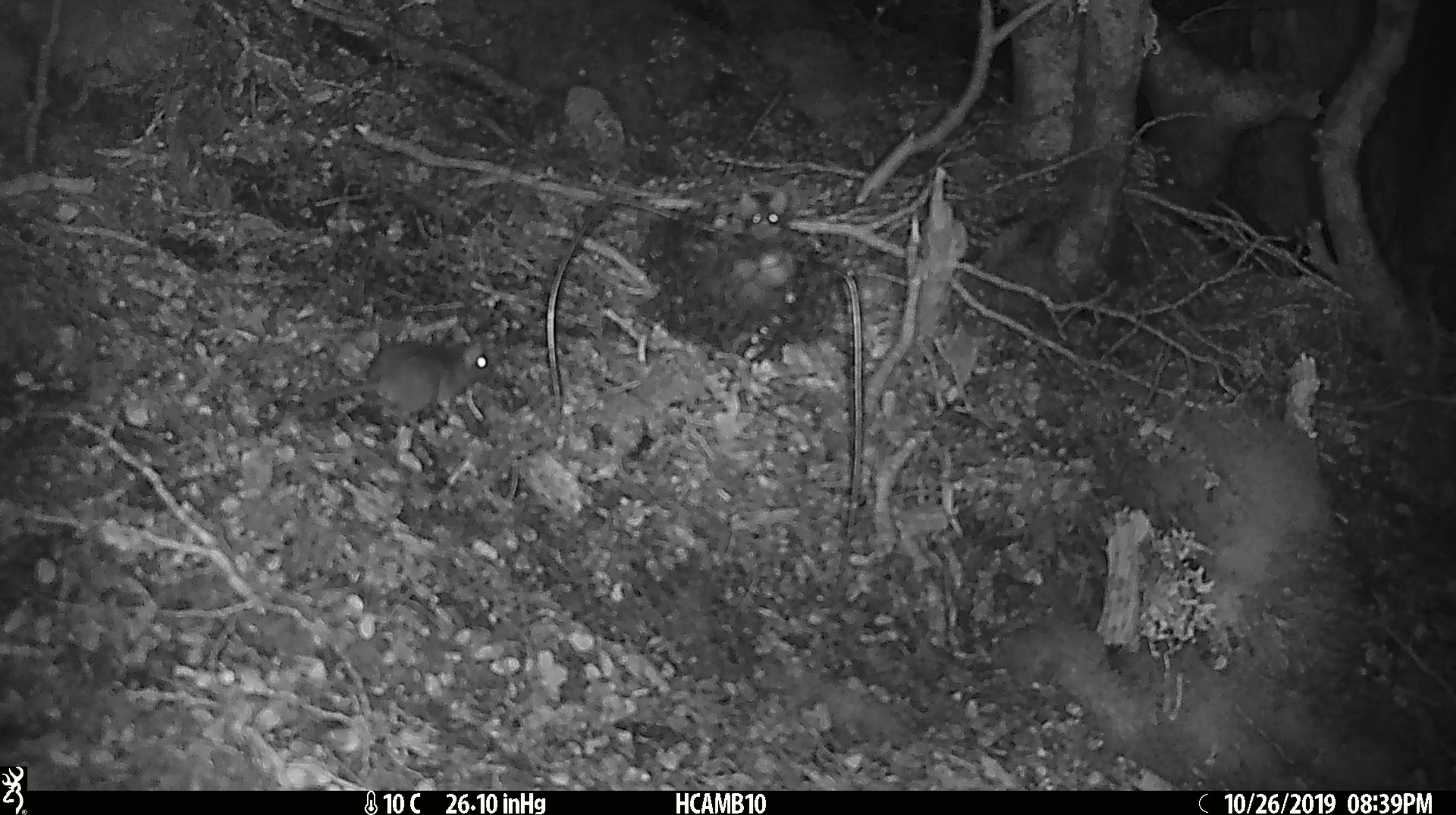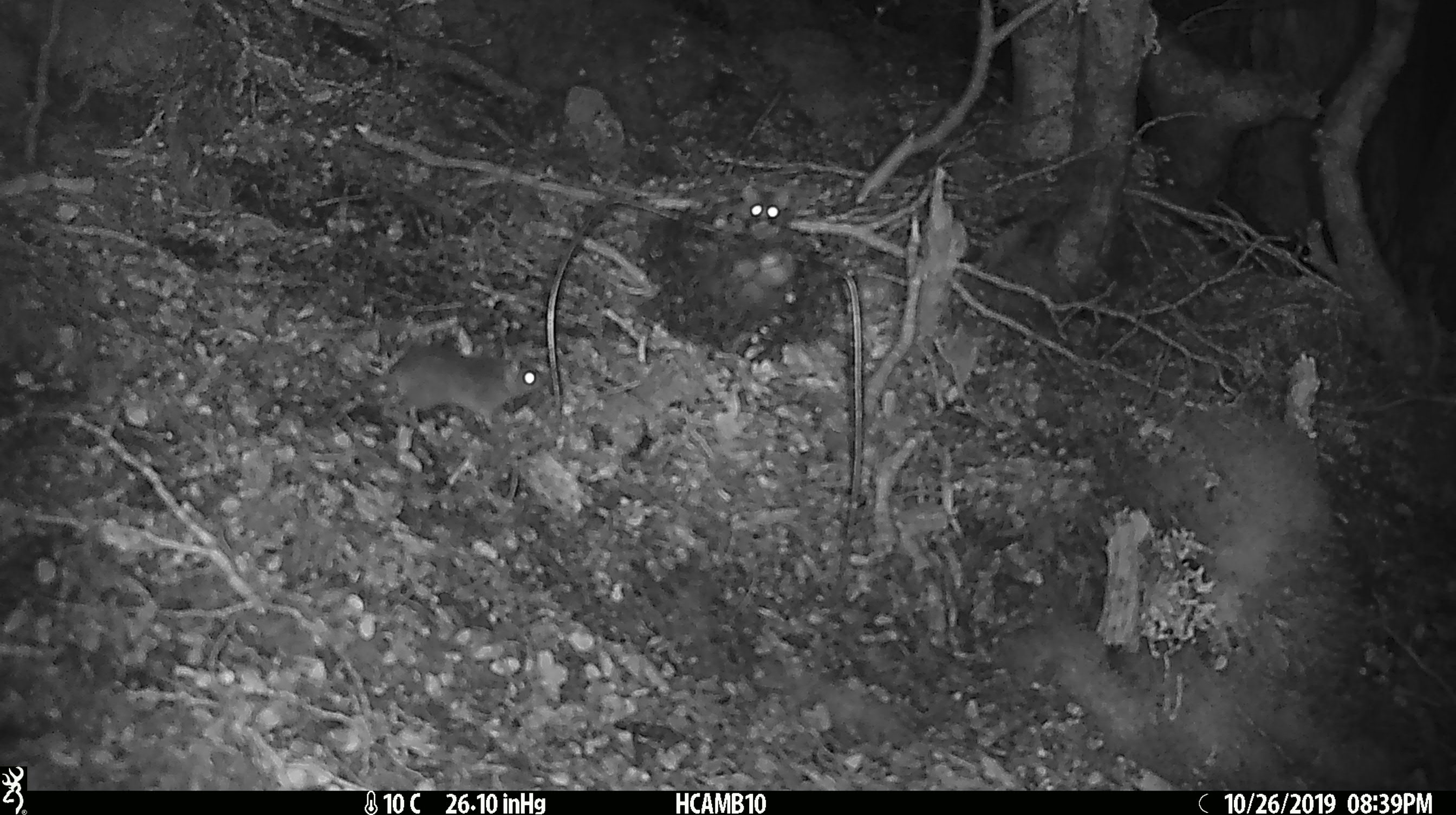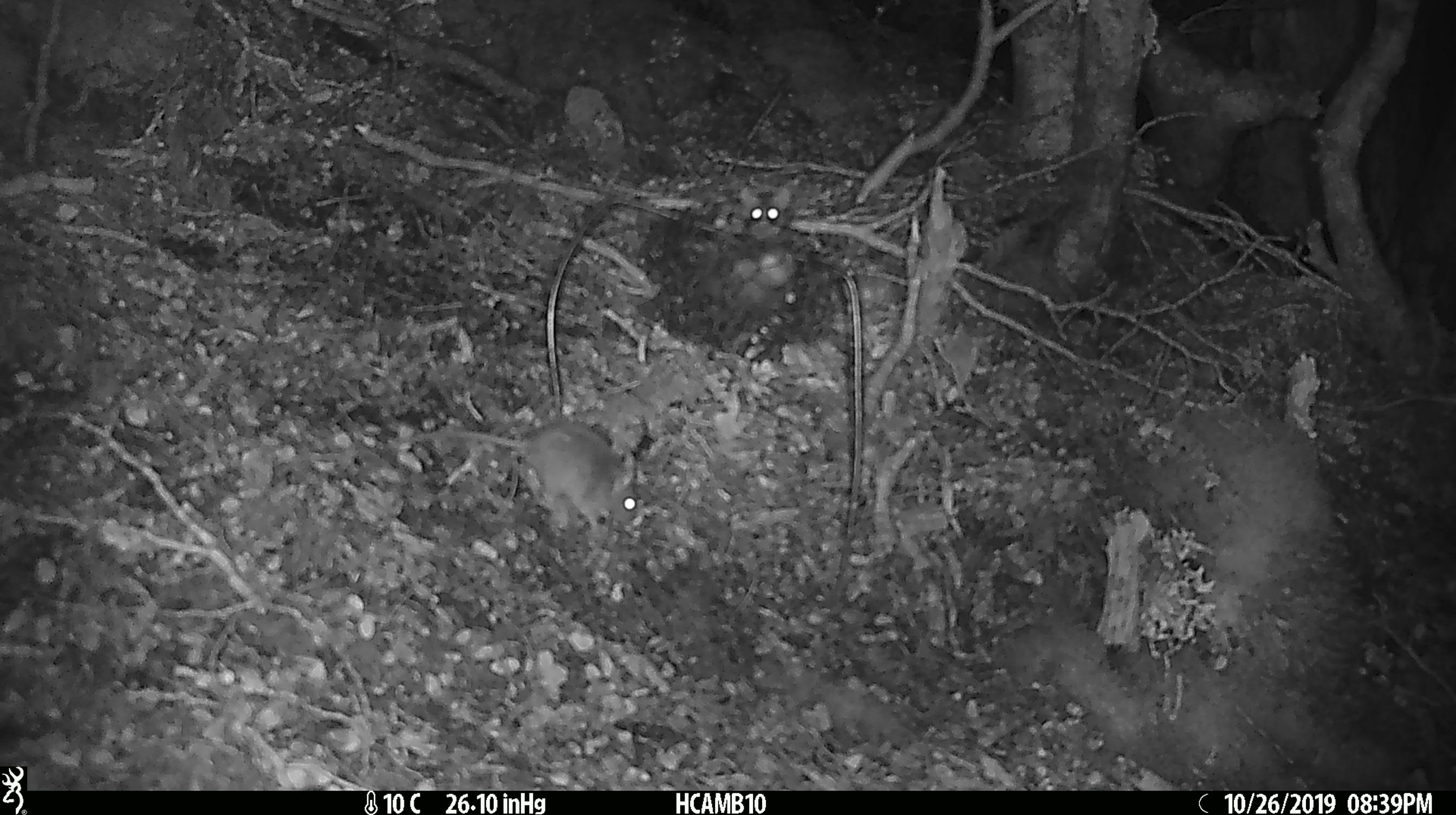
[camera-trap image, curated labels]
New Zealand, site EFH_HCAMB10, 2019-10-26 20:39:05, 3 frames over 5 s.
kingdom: Animalia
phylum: Chordata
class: Mammalia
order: Rodentia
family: Muridae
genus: Mus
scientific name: Mus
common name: mouse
Mouse (Mus).